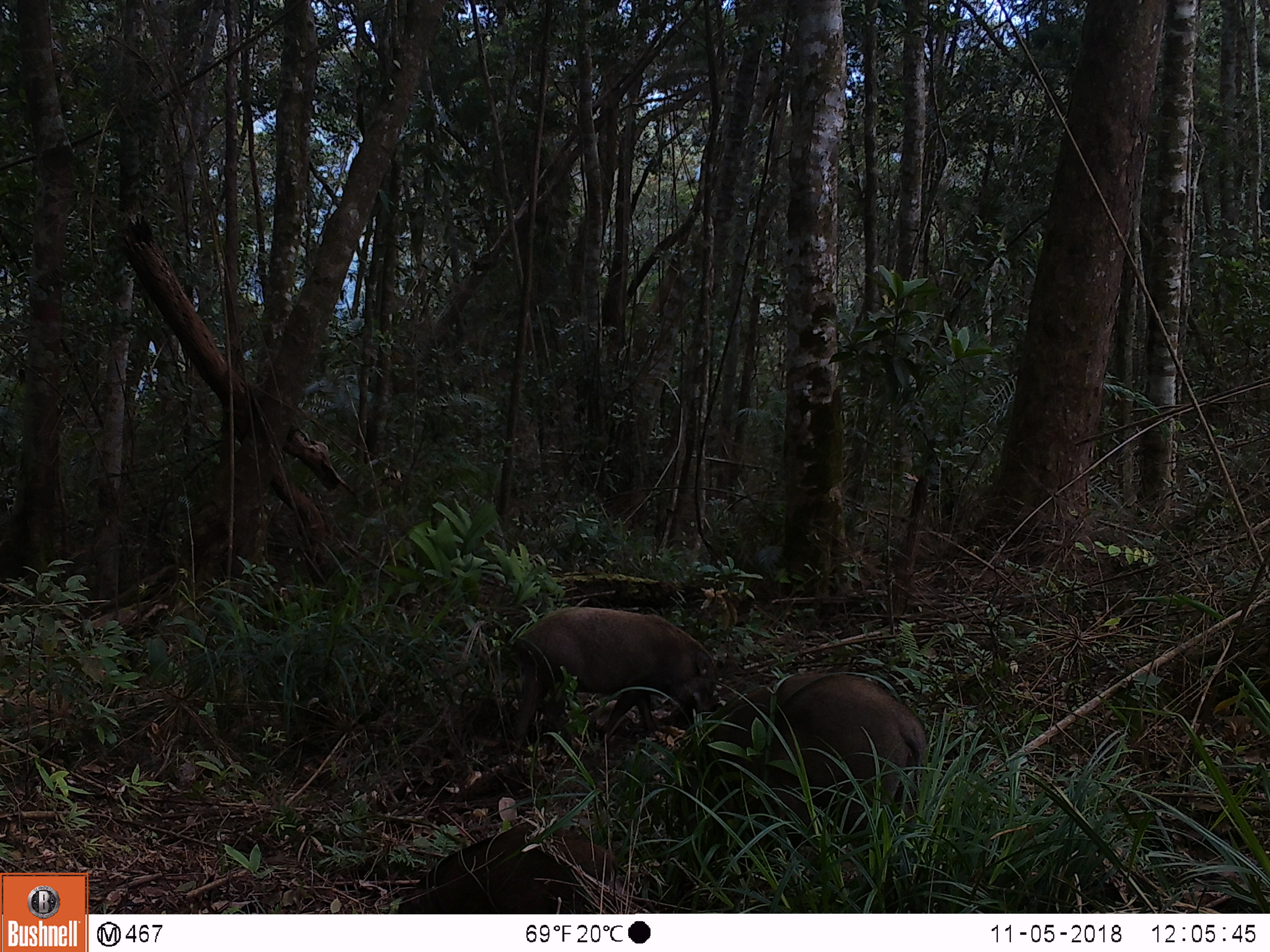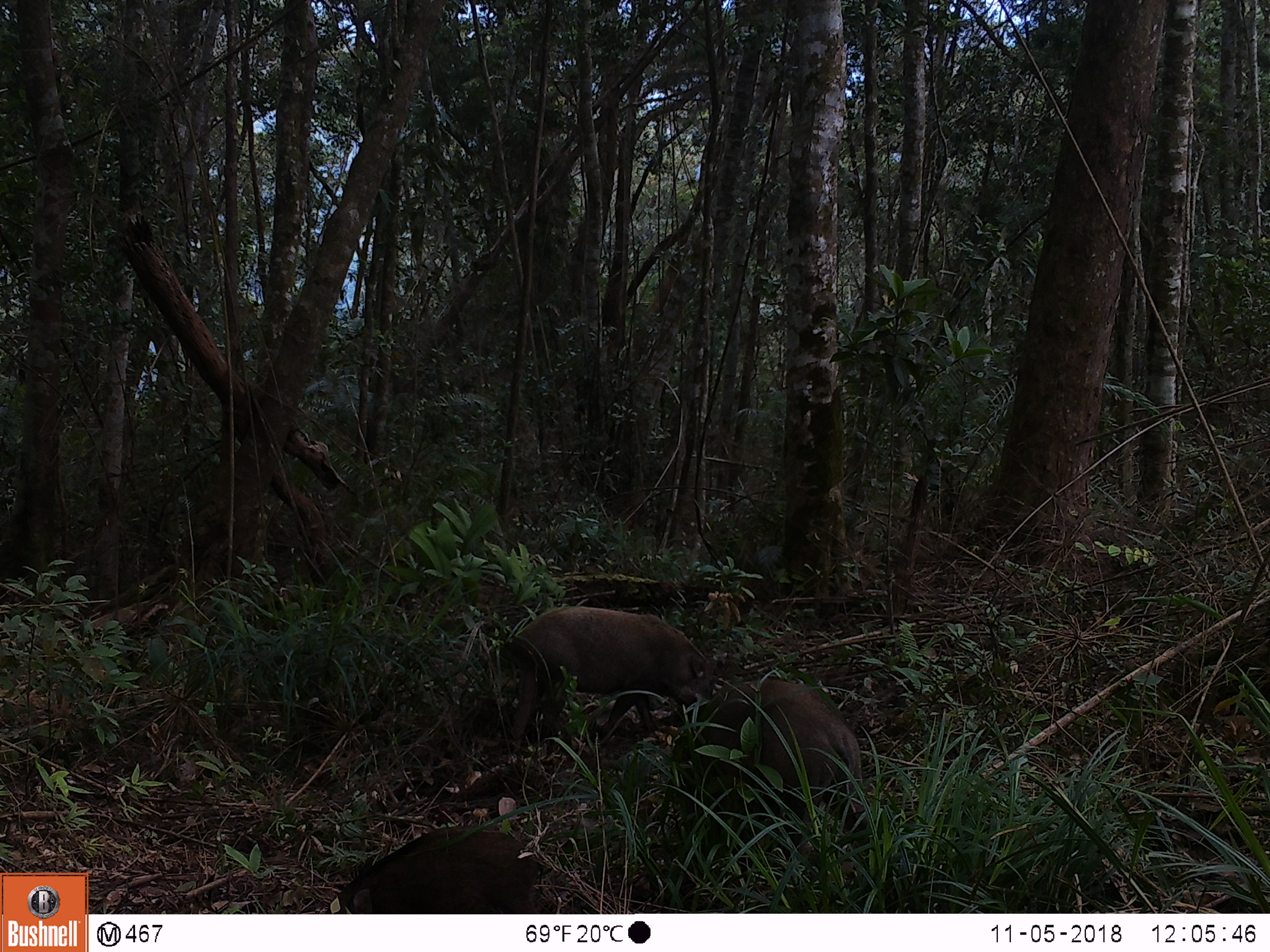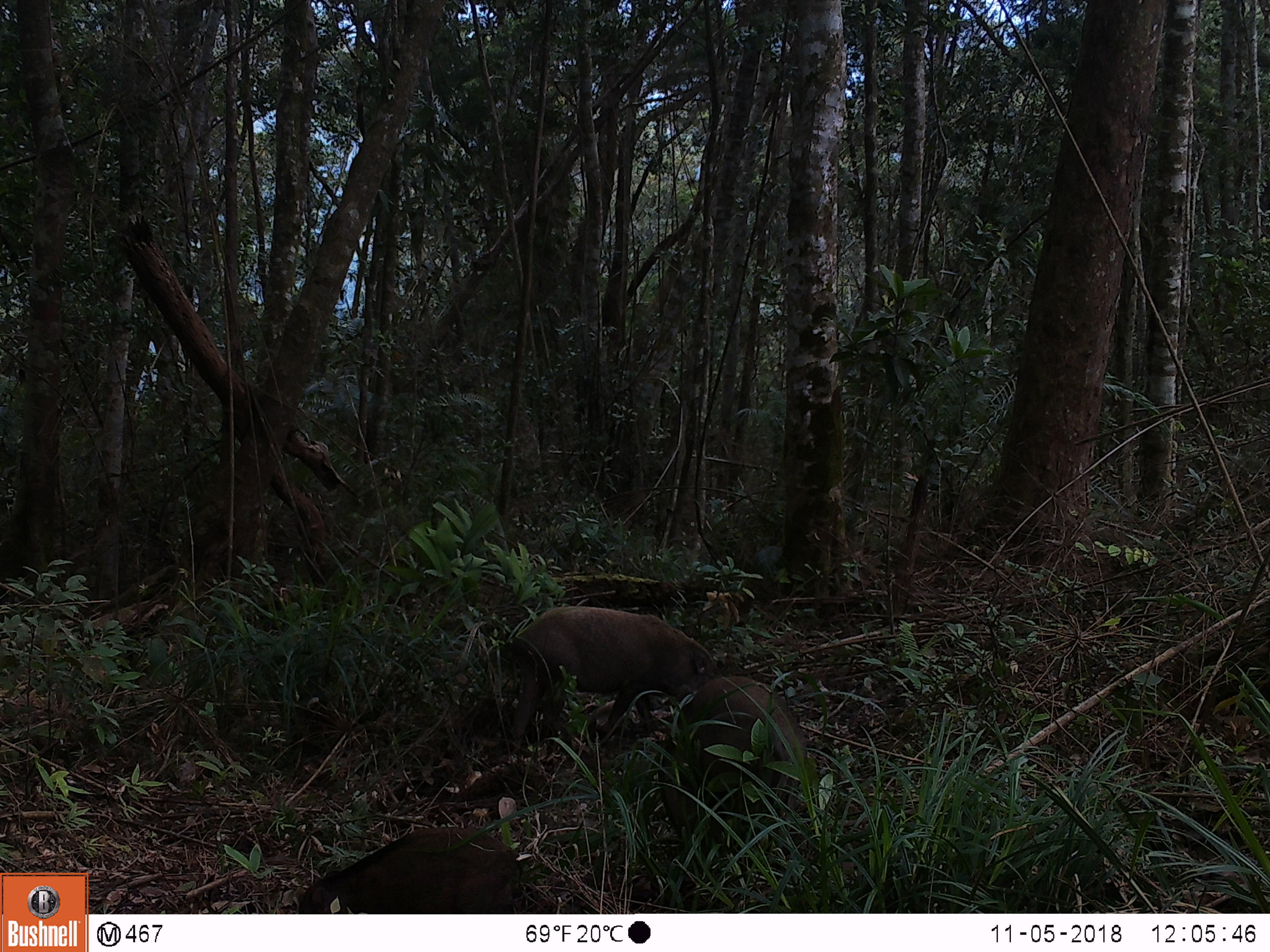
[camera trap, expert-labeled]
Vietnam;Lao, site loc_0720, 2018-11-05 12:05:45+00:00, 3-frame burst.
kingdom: Animalia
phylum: Chordata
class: Mammalia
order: Artiodactyla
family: Suidae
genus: Sus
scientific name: Sus scrofa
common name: eurasian wild pig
Eurasian wild pig (Sus scrofa). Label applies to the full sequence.